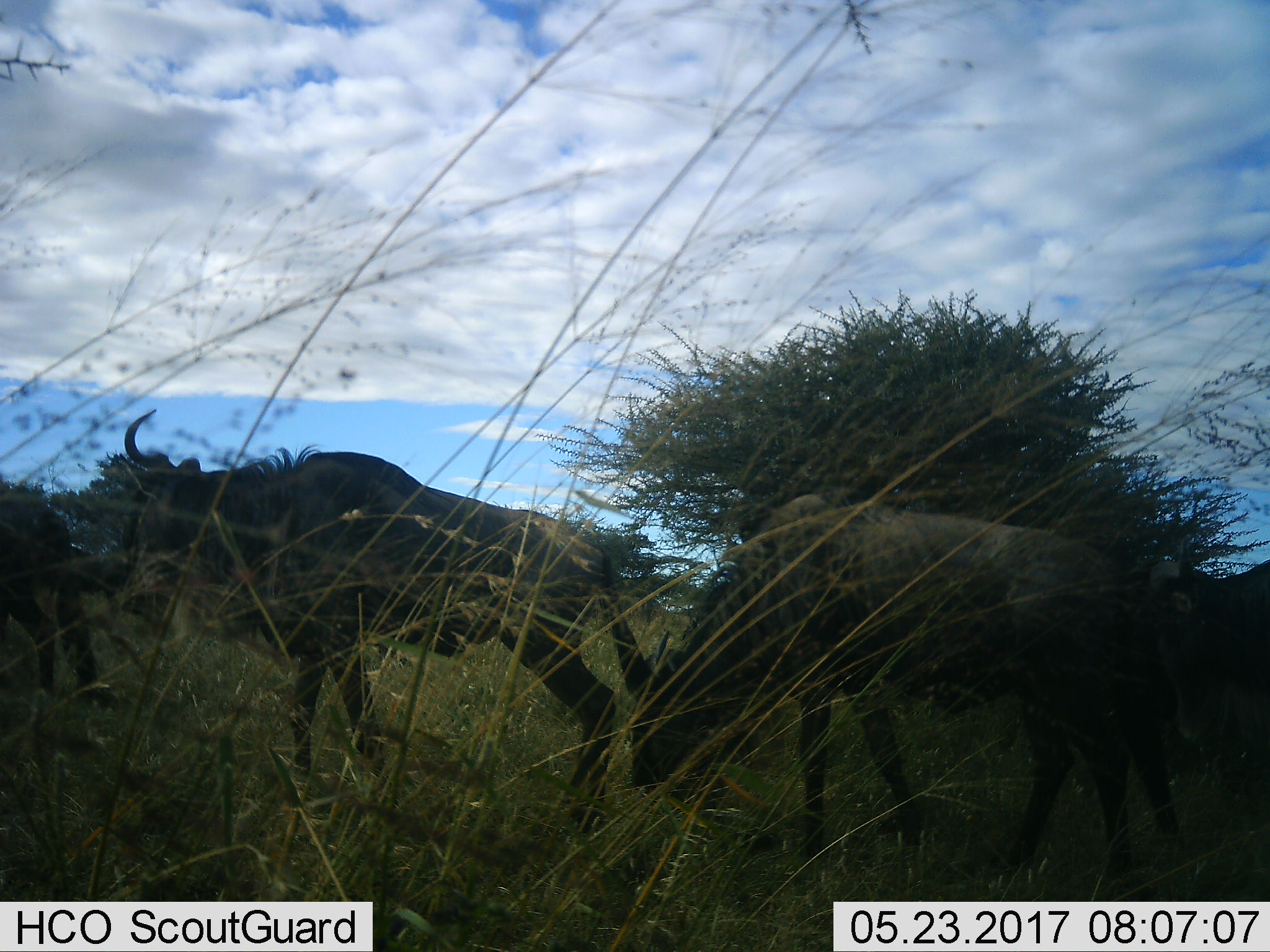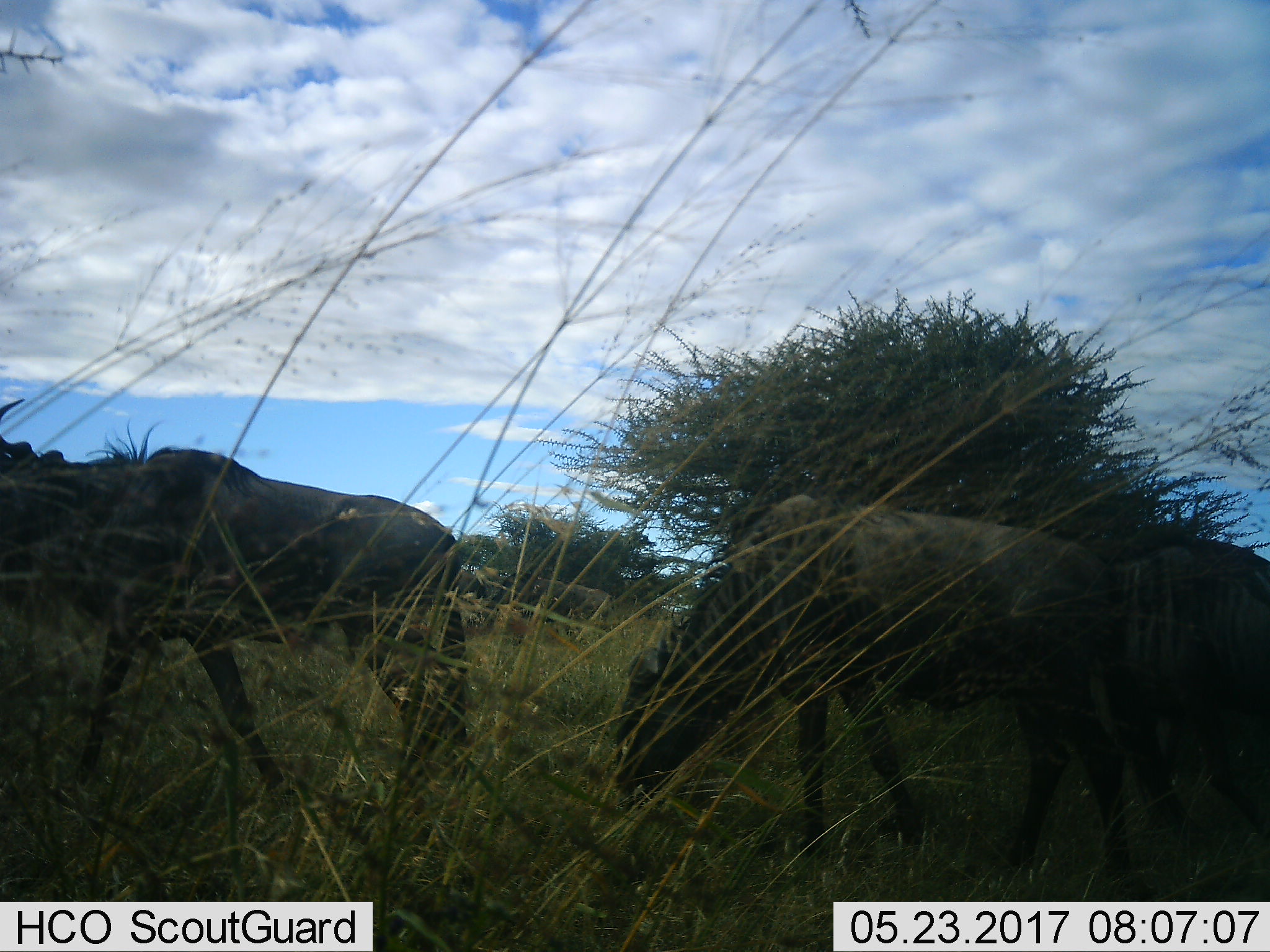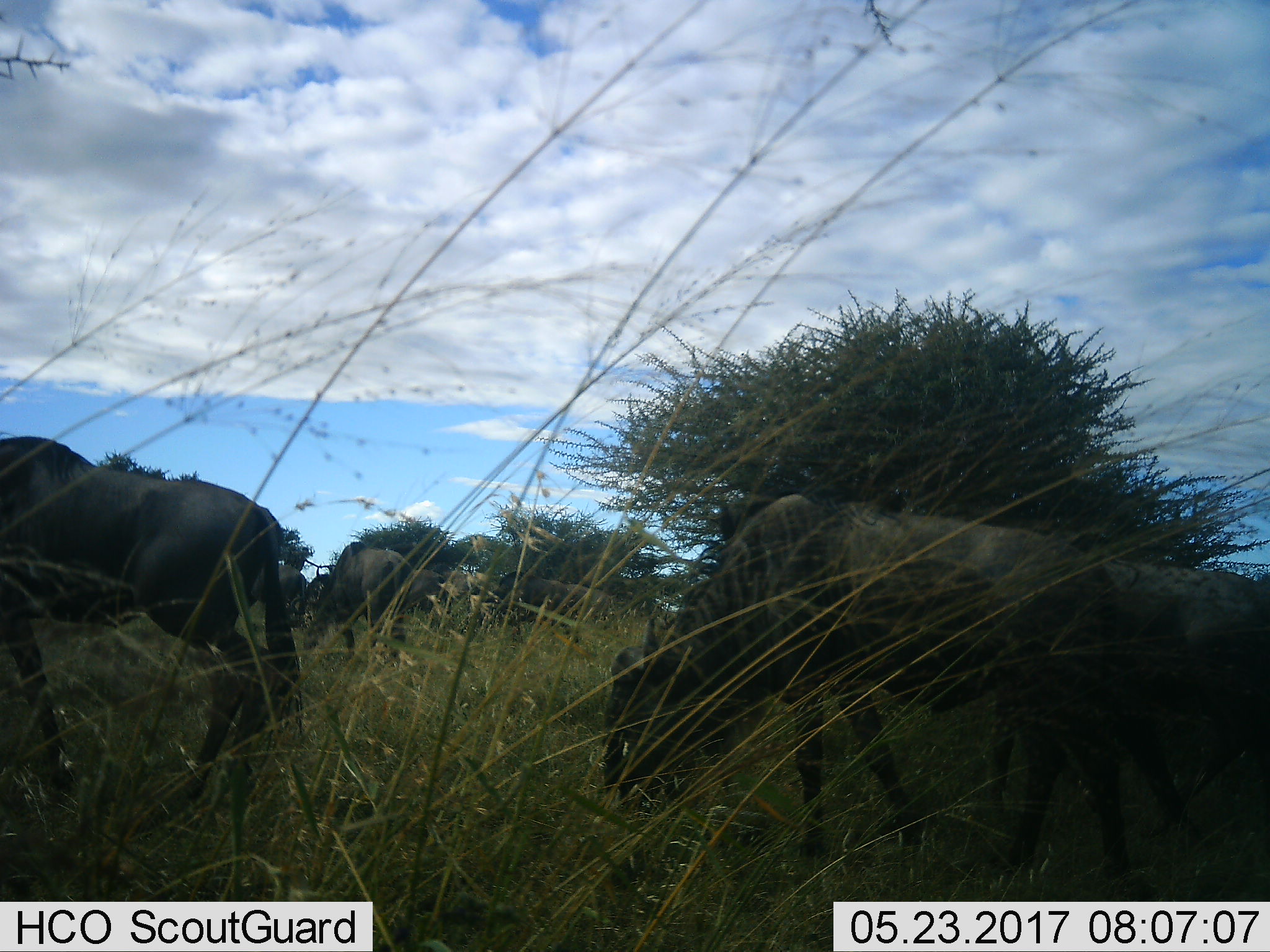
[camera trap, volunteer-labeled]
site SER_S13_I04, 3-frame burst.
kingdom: Animalia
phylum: Chordata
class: Mammalia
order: Artiodactyla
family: Bovidae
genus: Connochaetes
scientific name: Connochaetes taurinus taurinus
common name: blue wildebeest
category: wildebeestblue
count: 5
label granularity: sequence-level